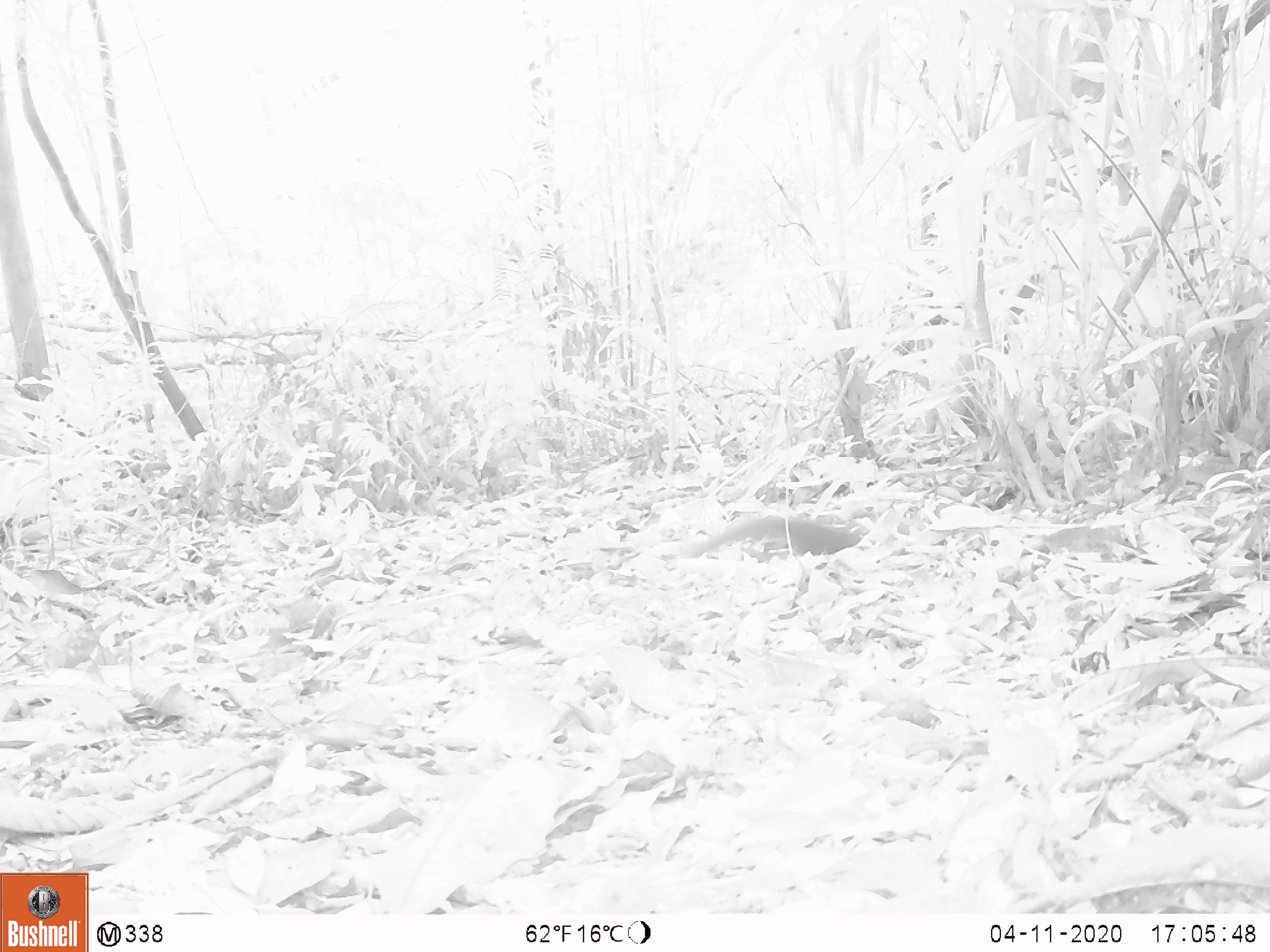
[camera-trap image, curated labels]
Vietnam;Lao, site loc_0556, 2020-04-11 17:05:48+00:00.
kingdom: Animalia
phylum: Chordata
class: Mammalia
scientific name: Mammalia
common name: mammal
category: unidentified small mammal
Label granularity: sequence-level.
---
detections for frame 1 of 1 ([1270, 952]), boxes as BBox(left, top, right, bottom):
unidentified small mammal: BBox(677, 515, 862, 556)